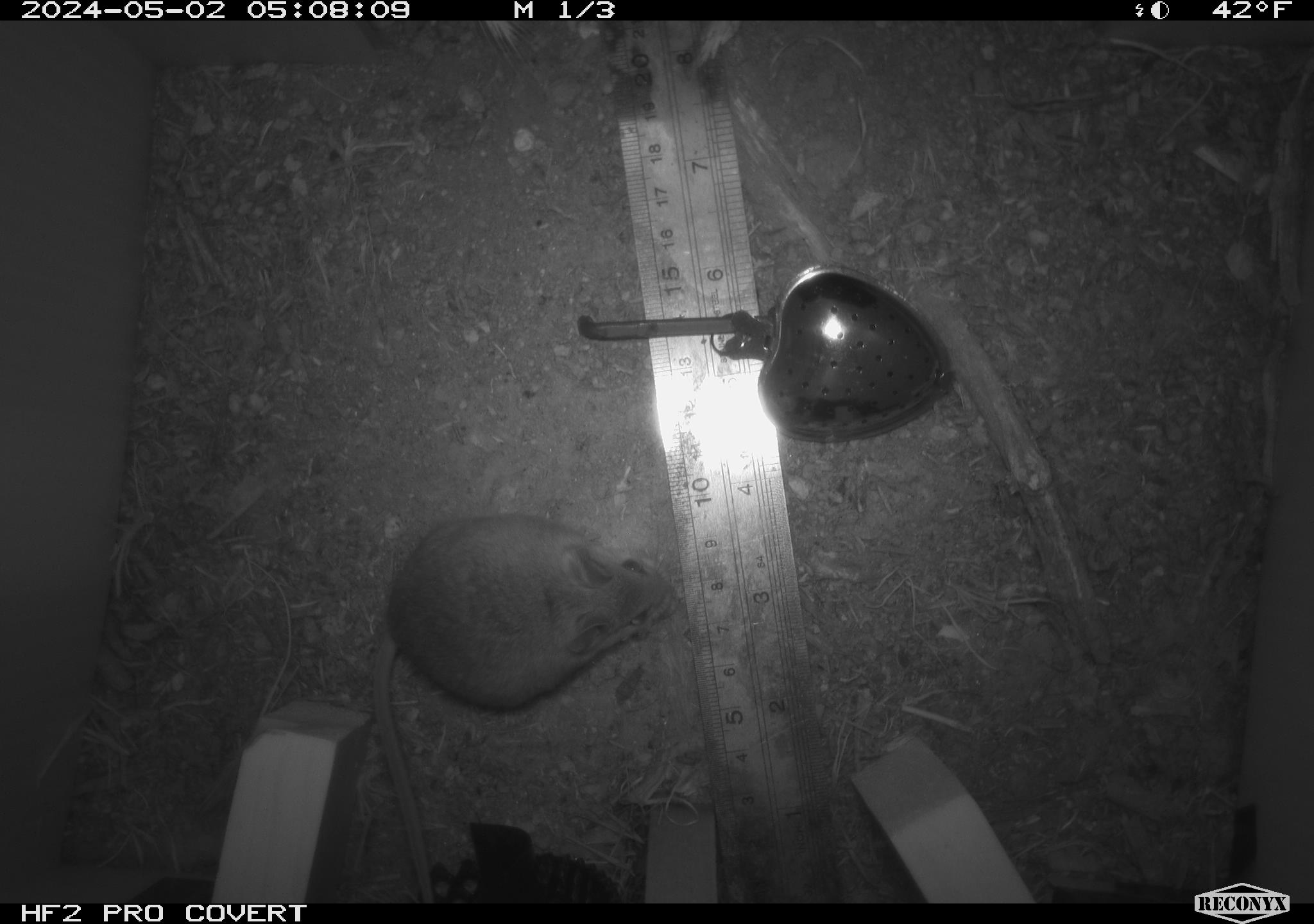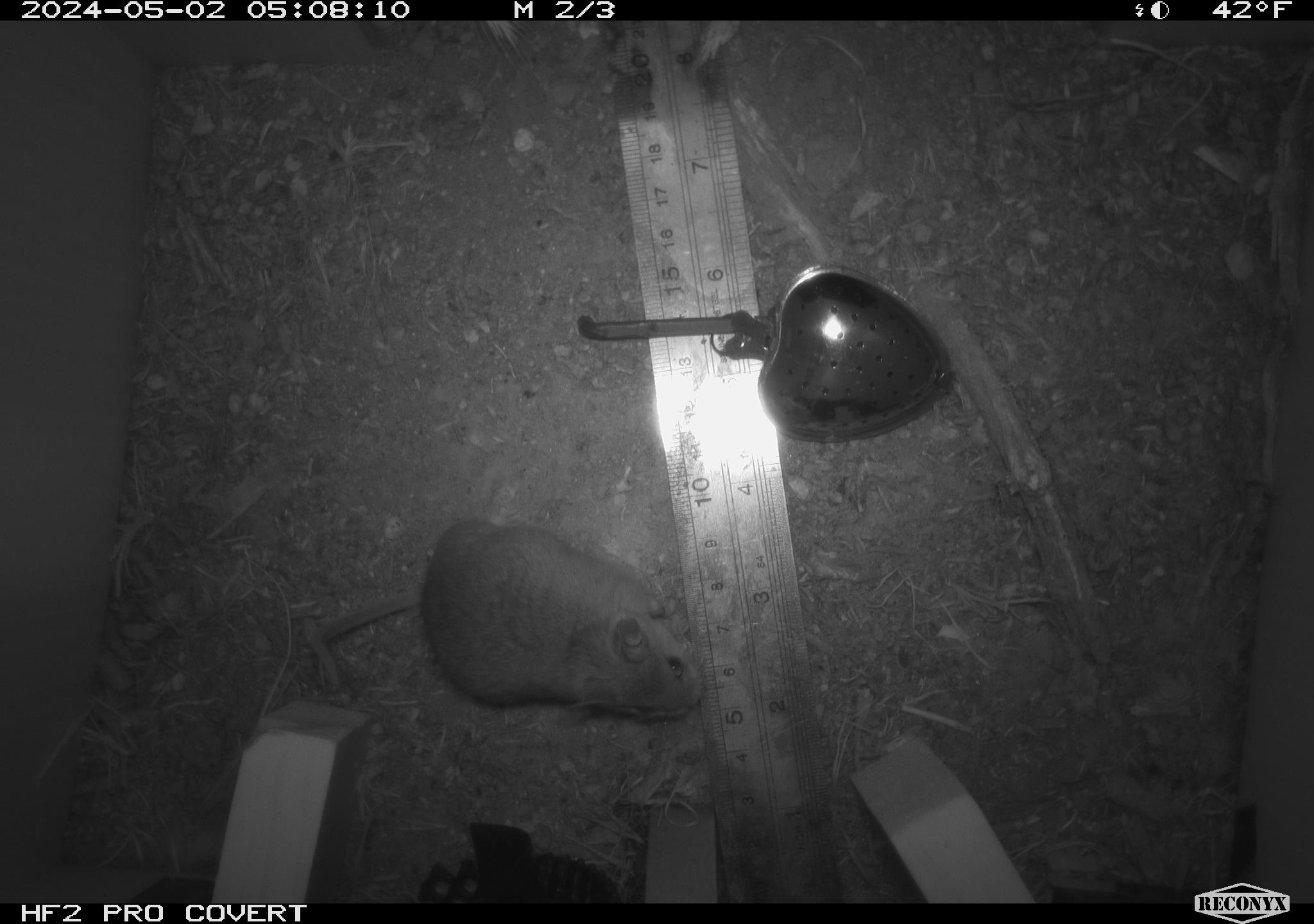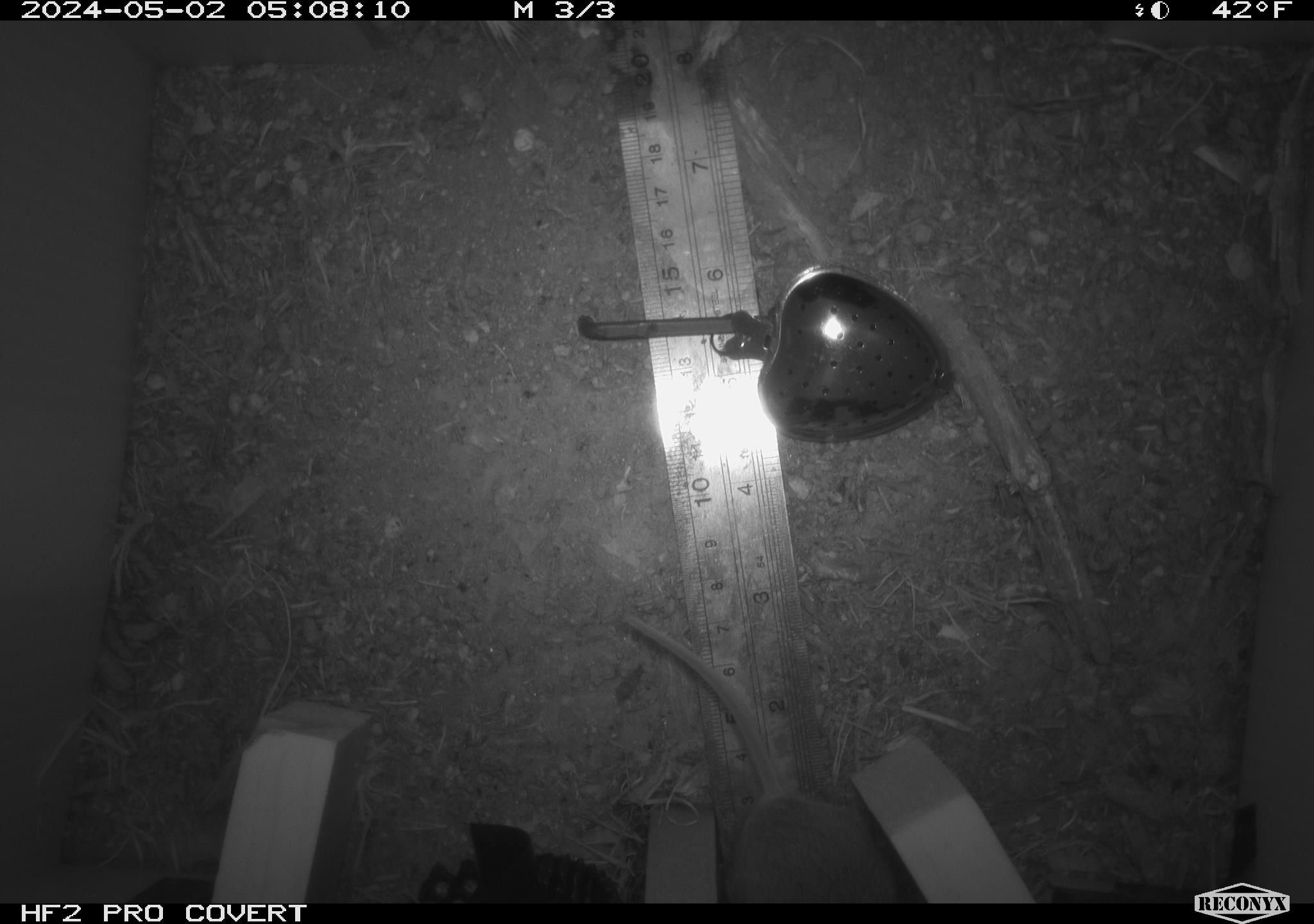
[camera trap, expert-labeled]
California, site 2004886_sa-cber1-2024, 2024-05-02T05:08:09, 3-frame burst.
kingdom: Animalia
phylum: Chordata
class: Mammalia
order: Rodentia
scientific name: Rodentia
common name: mouse species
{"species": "mouse species (Rodentia)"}